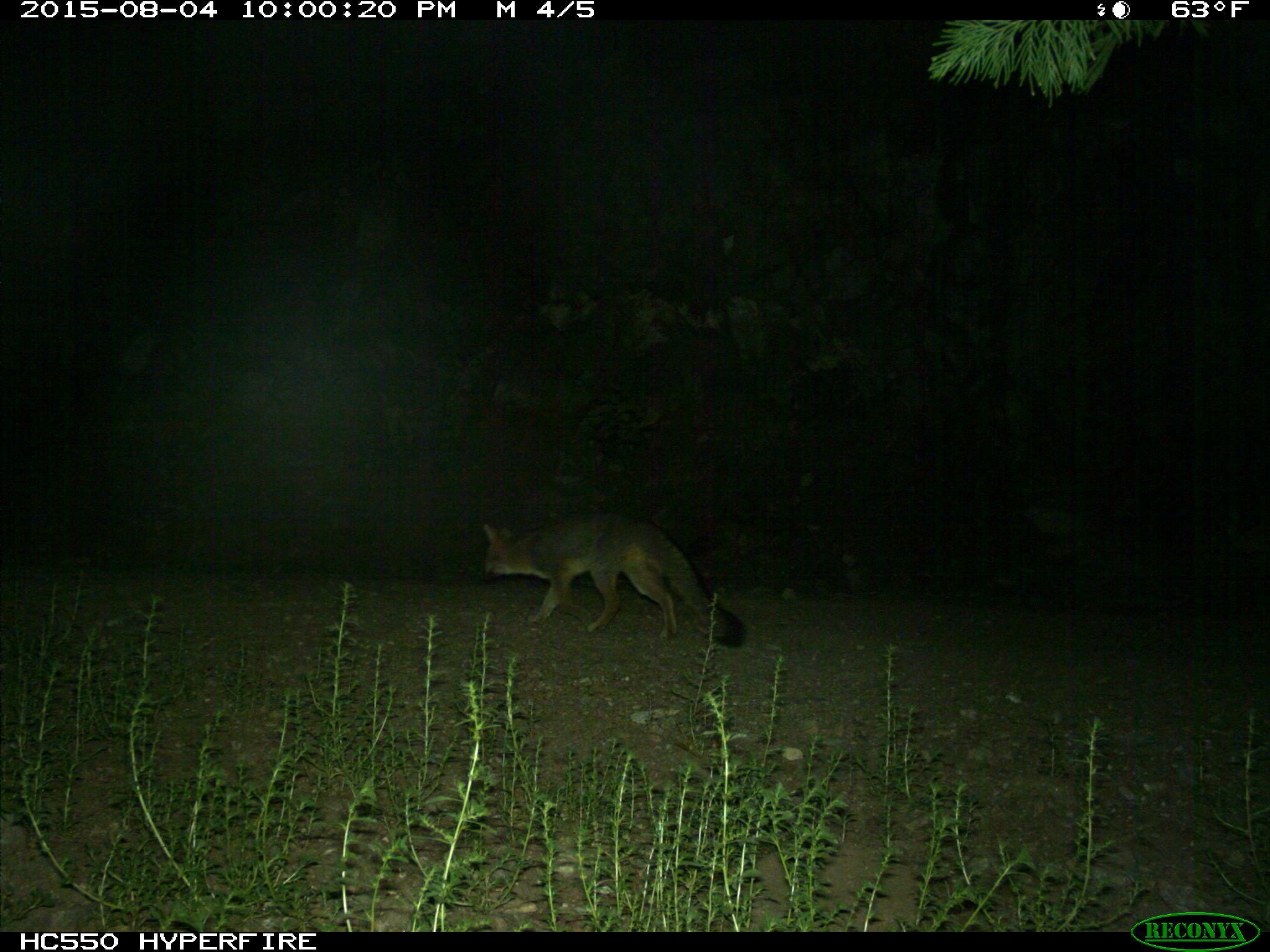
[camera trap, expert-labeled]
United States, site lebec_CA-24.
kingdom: Animalia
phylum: Chordata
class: Mammalia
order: Carnivora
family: Canidae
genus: Urocyon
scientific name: Urocyon cinereoargenteus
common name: gray fox